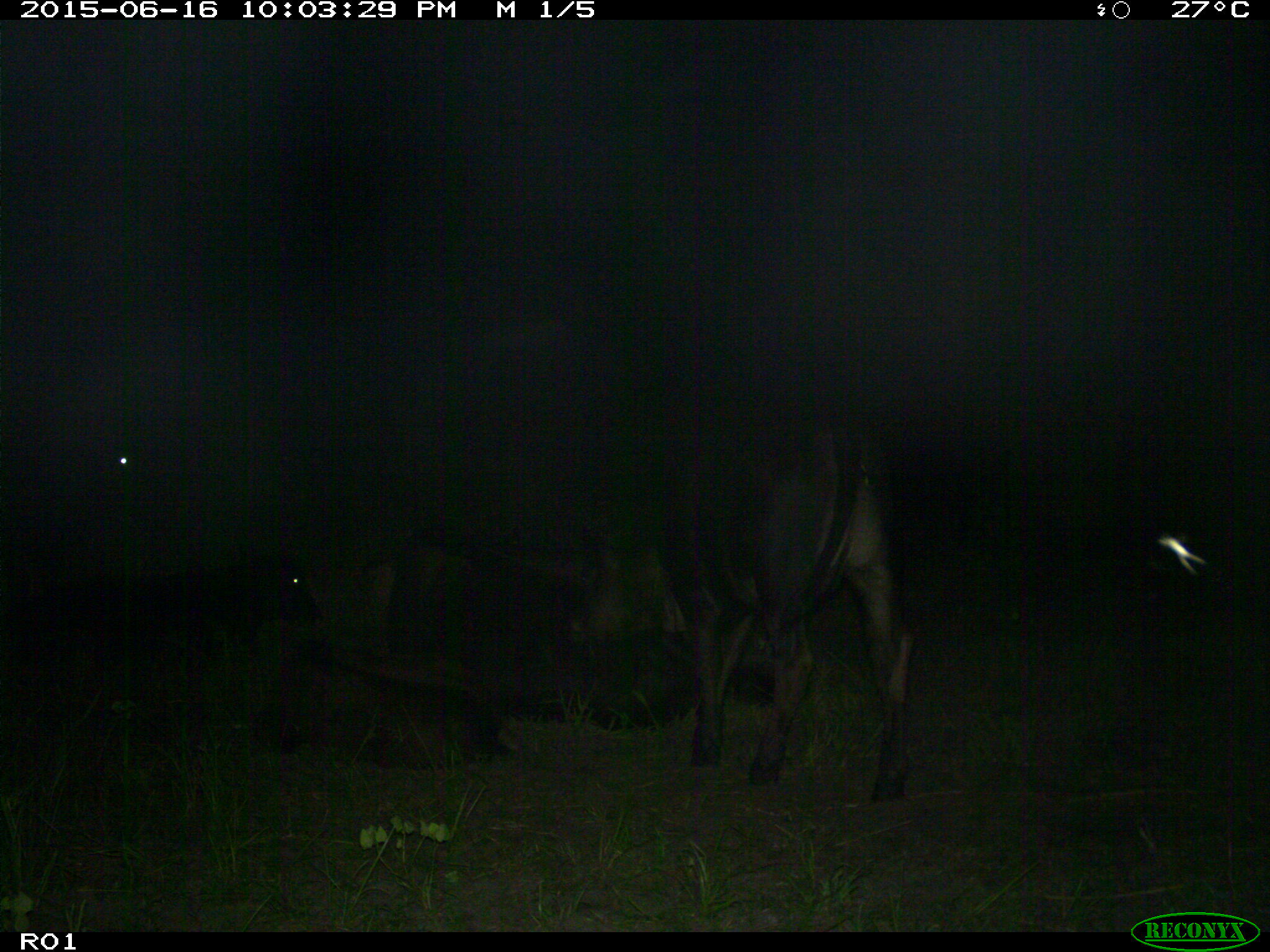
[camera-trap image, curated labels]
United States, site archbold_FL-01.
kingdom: Animalia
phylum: Chordata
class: Mammalia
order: Artiodactyla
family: Bovidae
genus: Bos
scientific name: Bos taurus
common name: domestic cow